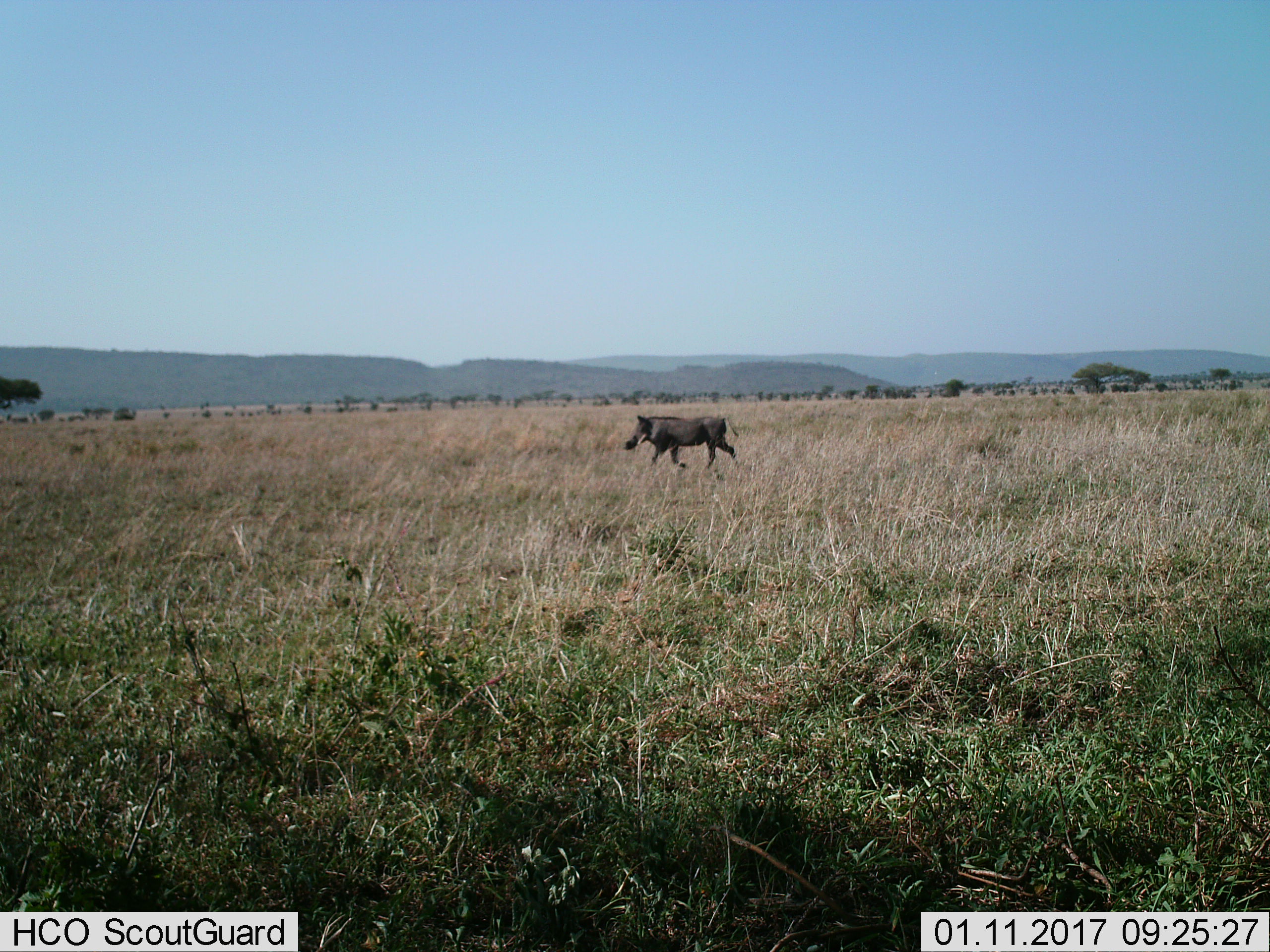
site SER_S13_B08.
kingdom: Animalia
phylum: Chordata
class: Mammalia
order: Artiodactyla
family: Suidae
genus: Phacochoerus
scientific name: Phacochoerus africanus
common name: warthog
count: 1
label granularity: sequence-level